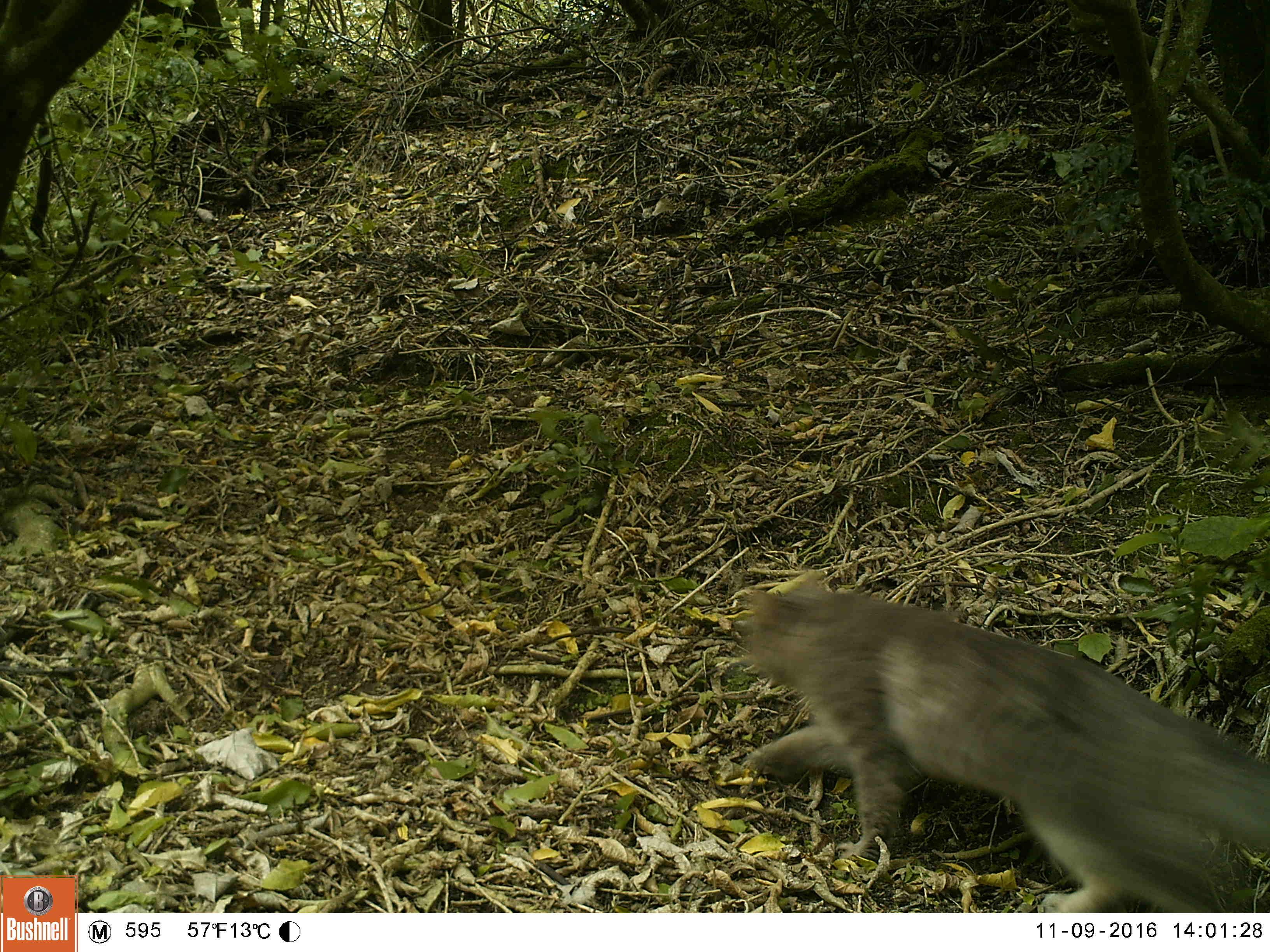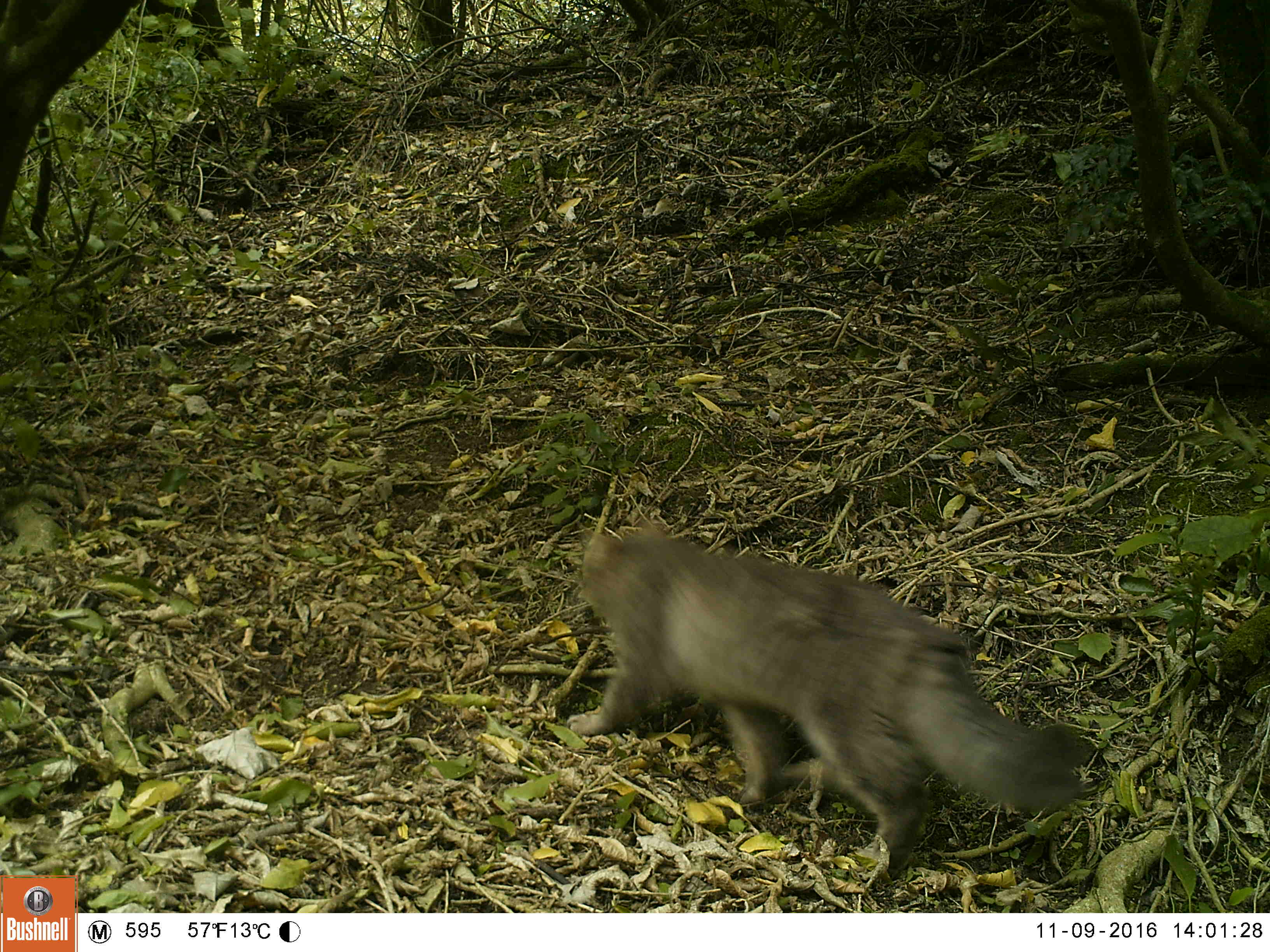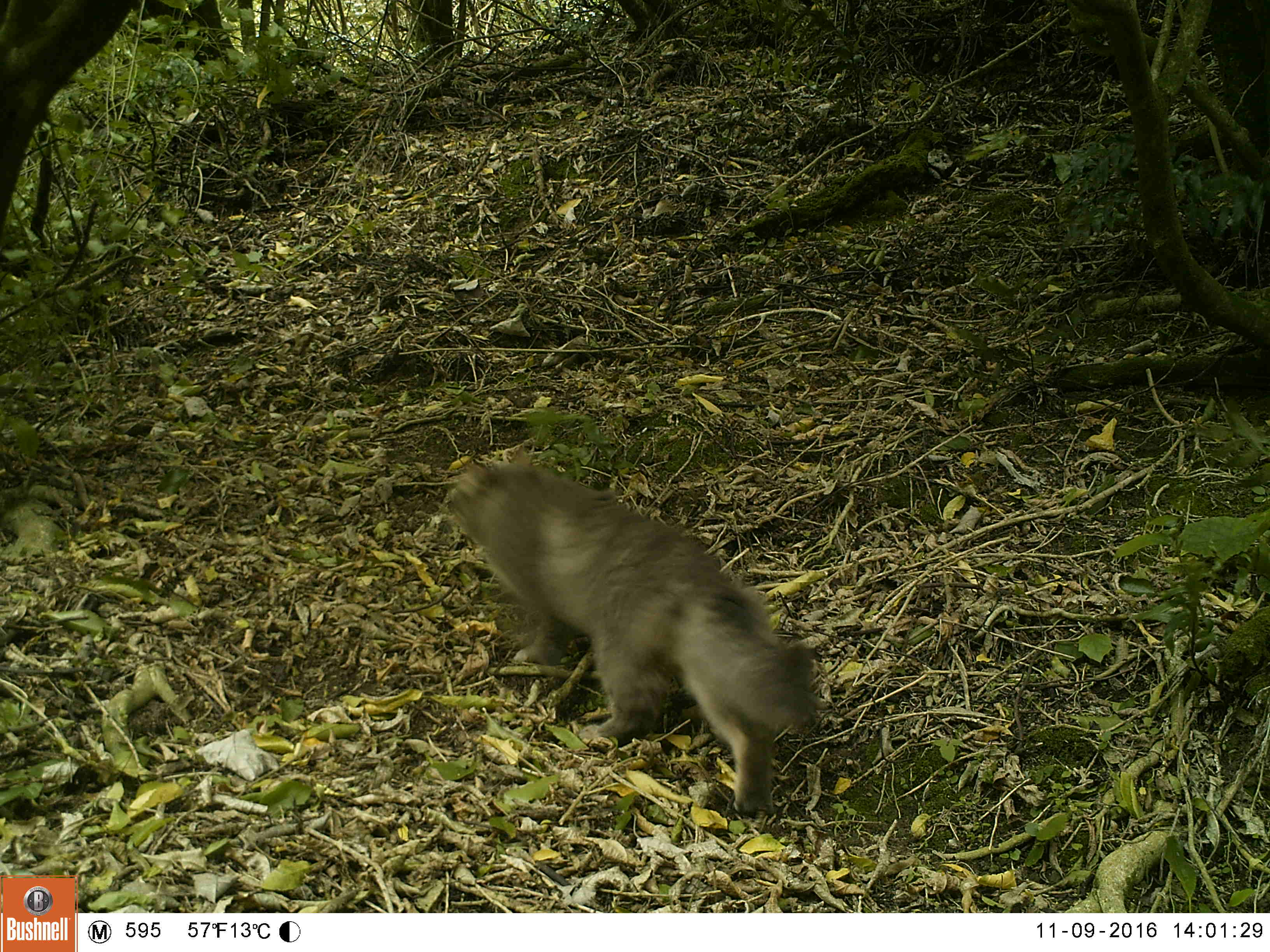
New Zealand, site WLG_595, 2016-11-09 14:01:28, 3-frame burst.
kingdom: Animalia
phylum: Chordata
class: Mammalia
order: Carnivora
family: Felidae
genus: Felis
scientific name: Felis catus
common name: domestic cat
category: cat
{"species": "cat (domestic cat) (Felis catus)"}